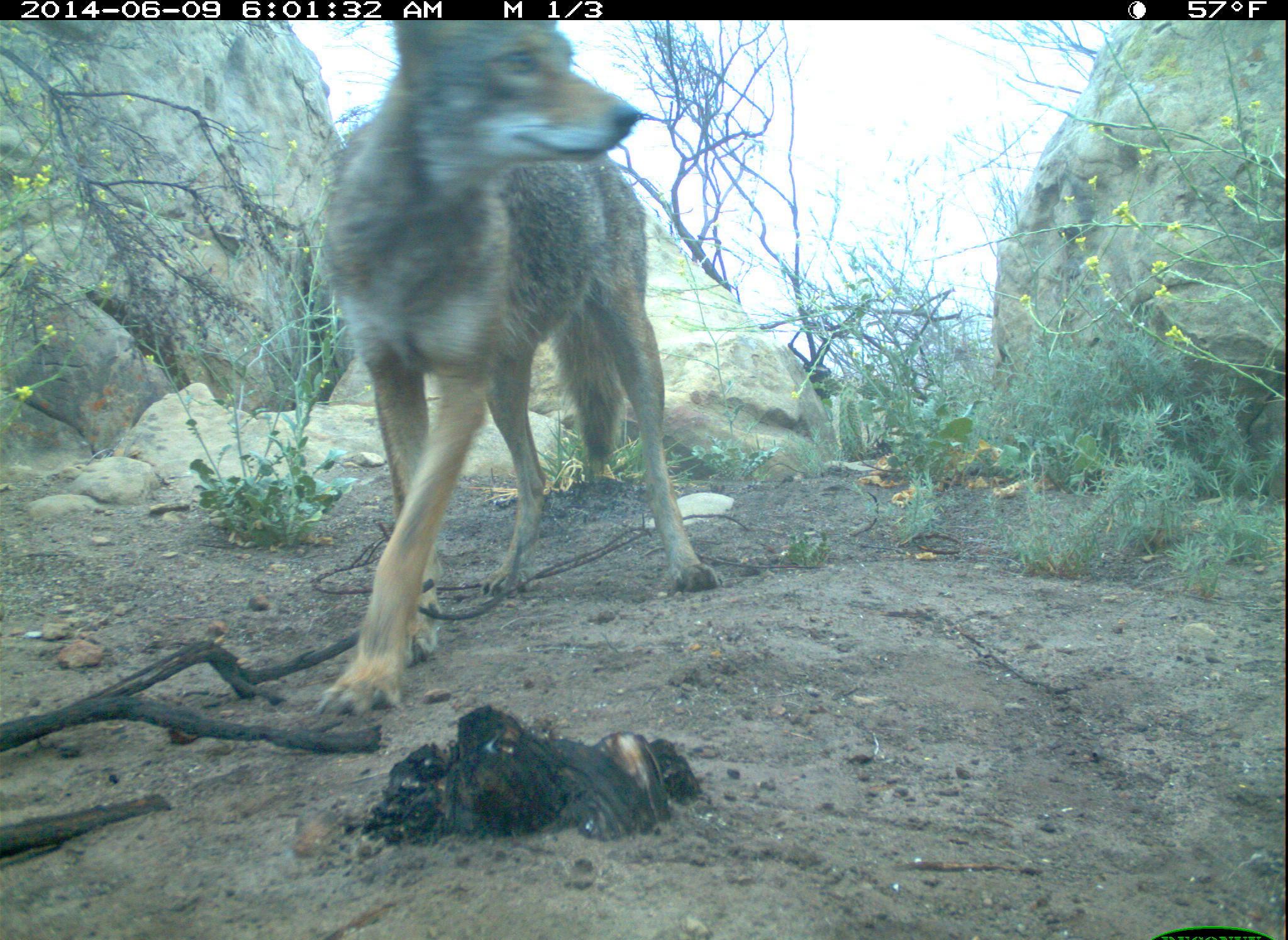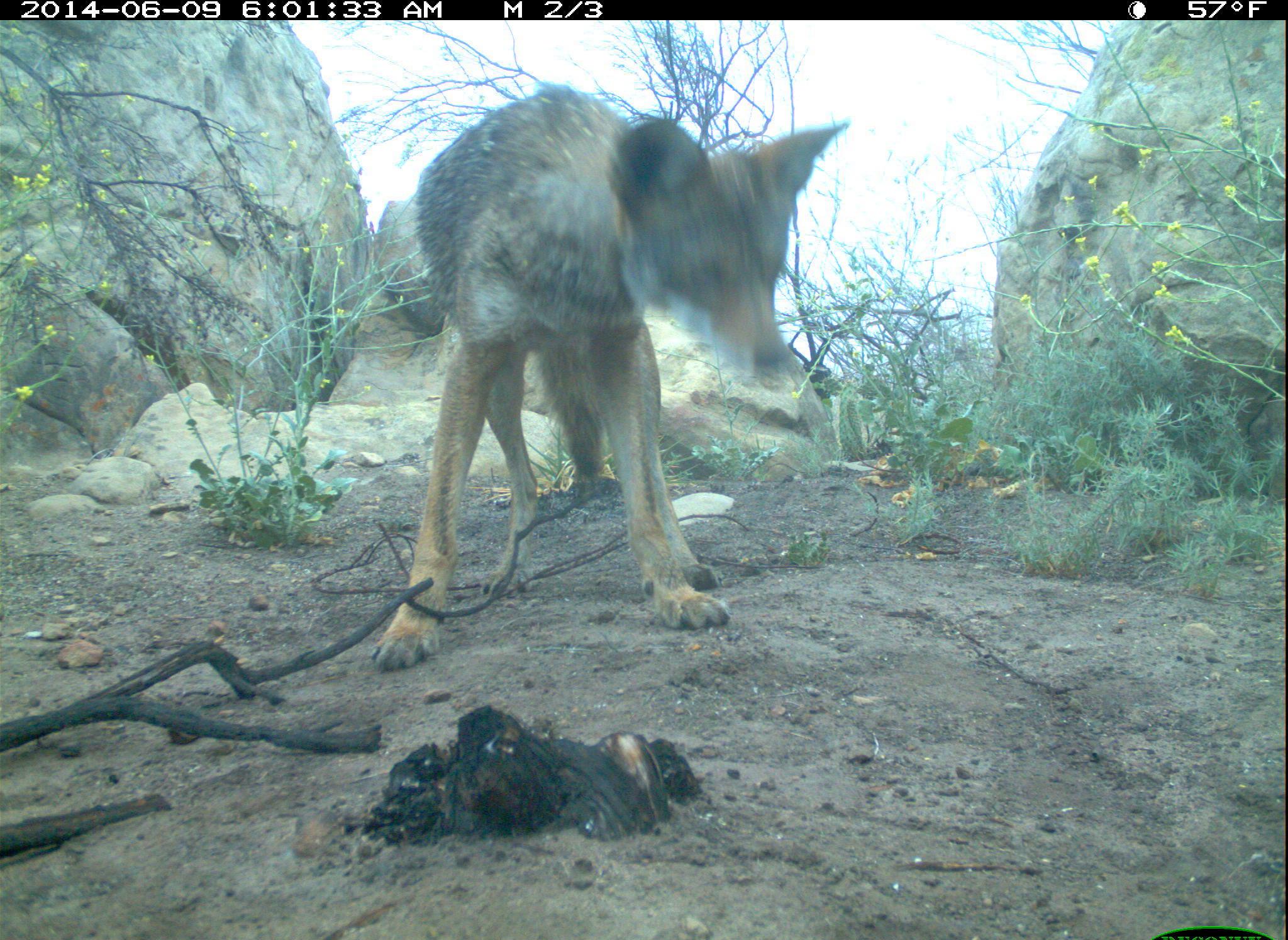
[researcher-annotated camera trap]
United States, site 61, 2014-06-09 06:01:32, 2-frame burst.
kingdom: Animalia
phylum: Chordata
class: Mammalia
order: Carnivora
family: Canidae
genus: Canis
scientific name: Canis latrans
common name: coyote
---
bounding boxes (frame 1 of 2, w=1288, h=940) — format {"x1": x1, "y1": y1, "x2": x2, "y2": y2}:
coyote: {"x1": 295, "y1": 23, "x2": 726, "y2": 772}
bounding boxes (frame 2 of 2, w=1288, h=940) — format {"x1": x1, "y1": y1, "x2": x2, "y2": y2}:
coyote: {"x1": 367, "y1": 74, "x2": 863, "y2": 683}